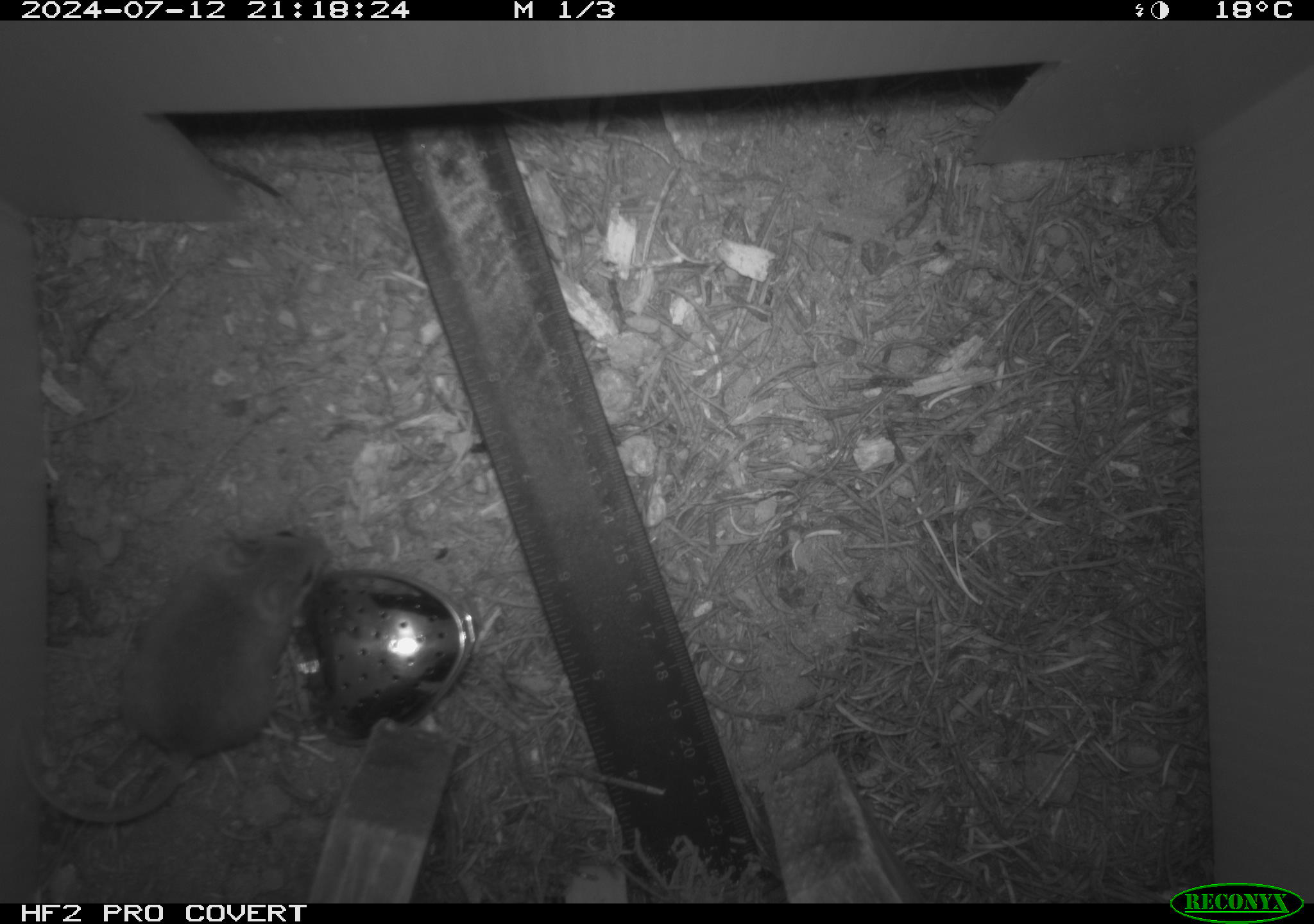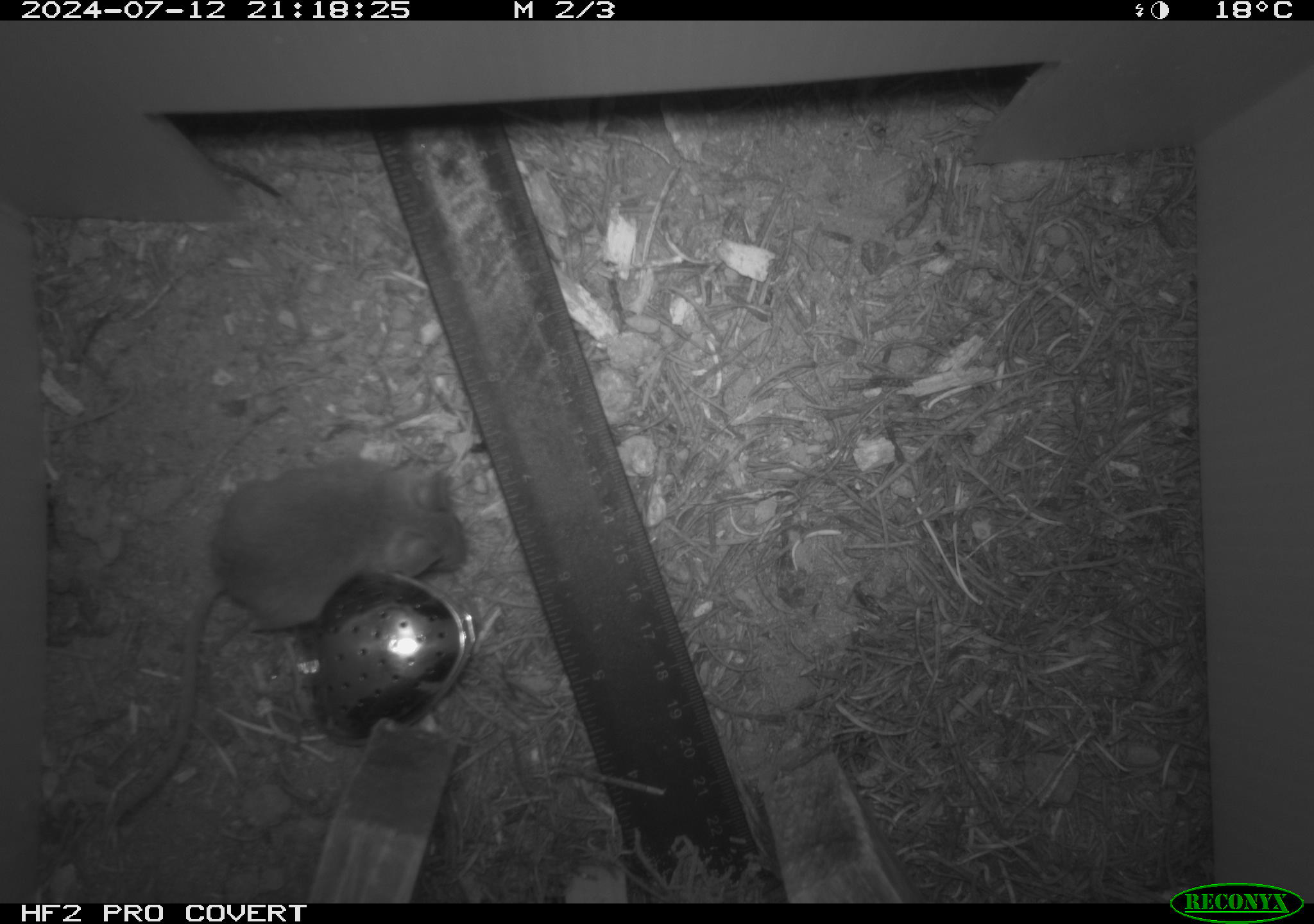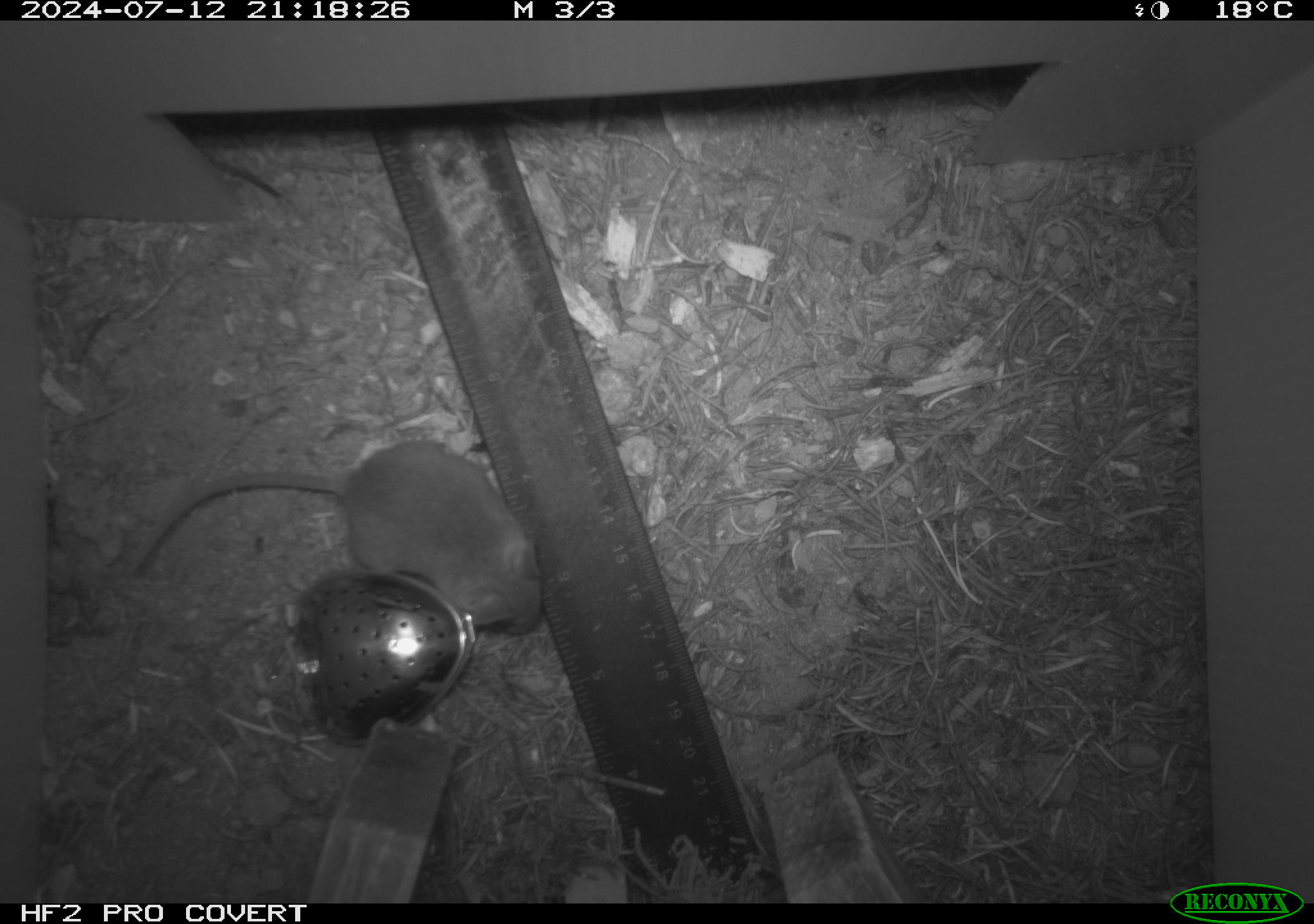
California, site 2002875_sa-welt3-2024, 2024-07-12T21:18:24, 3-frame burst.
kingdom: Animalia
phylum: Chordata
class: Mammalia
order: Rodentia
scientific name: Rodentia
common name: mouse species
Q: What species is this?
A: Mouse species (Rodentia).